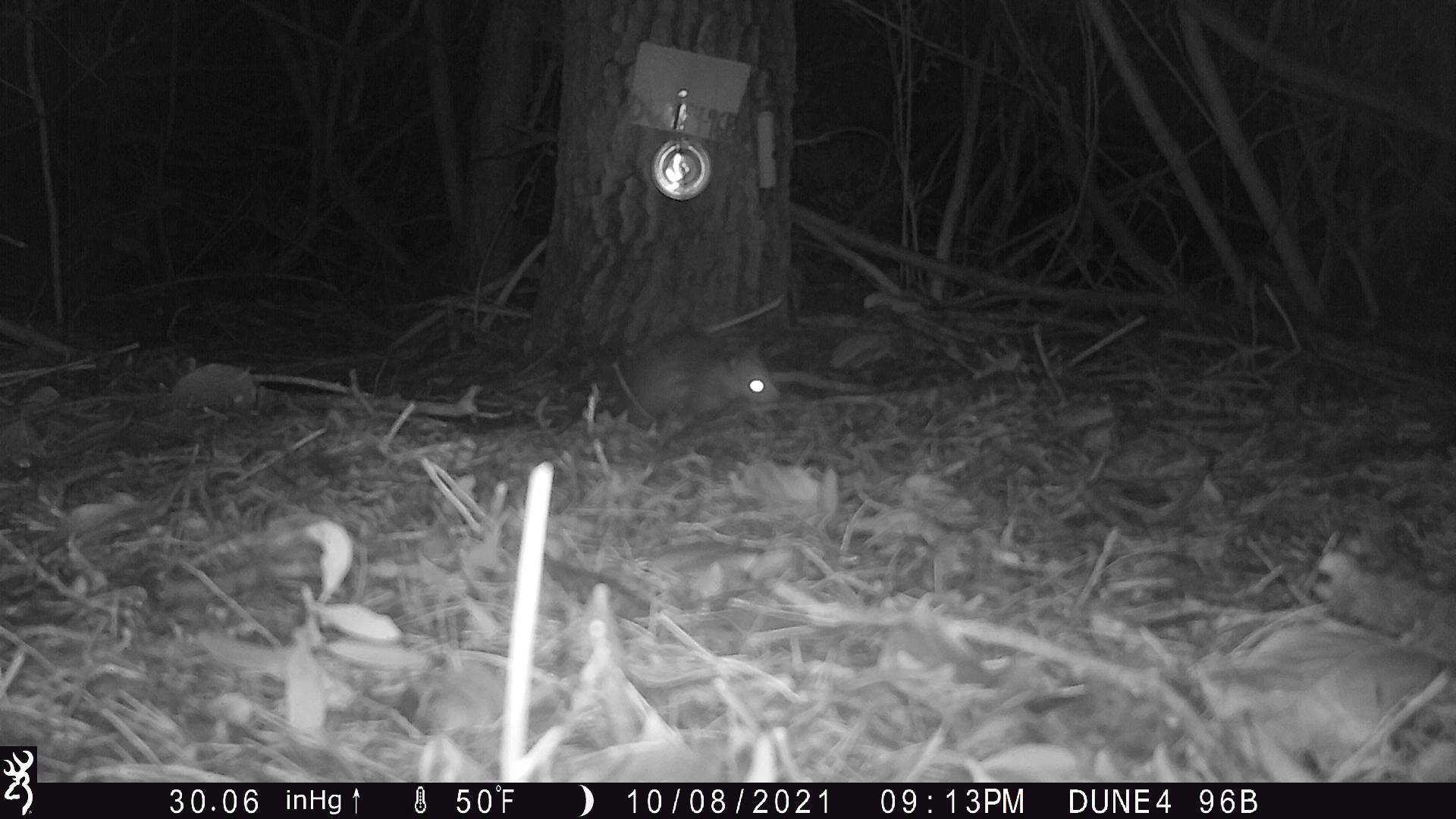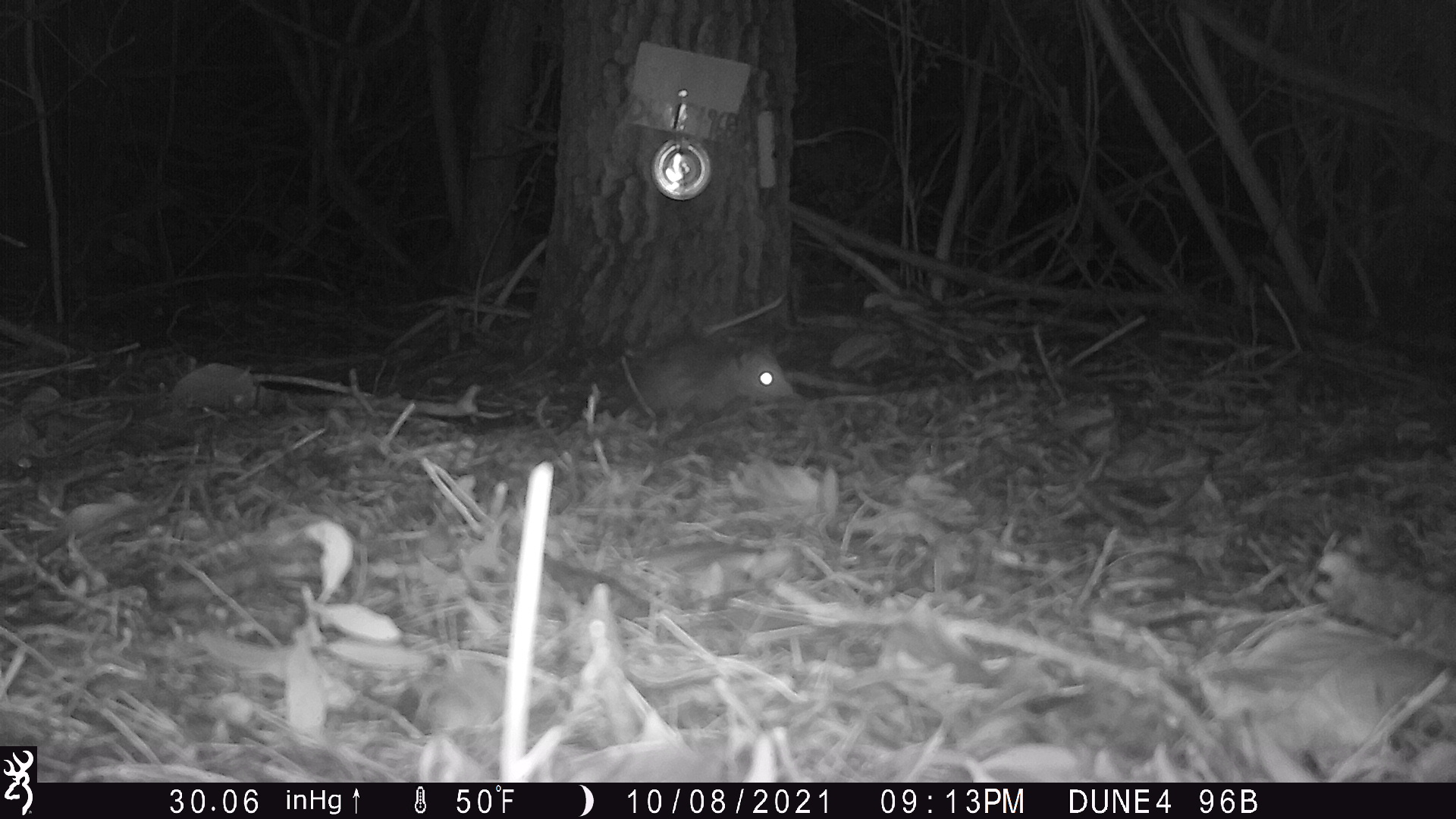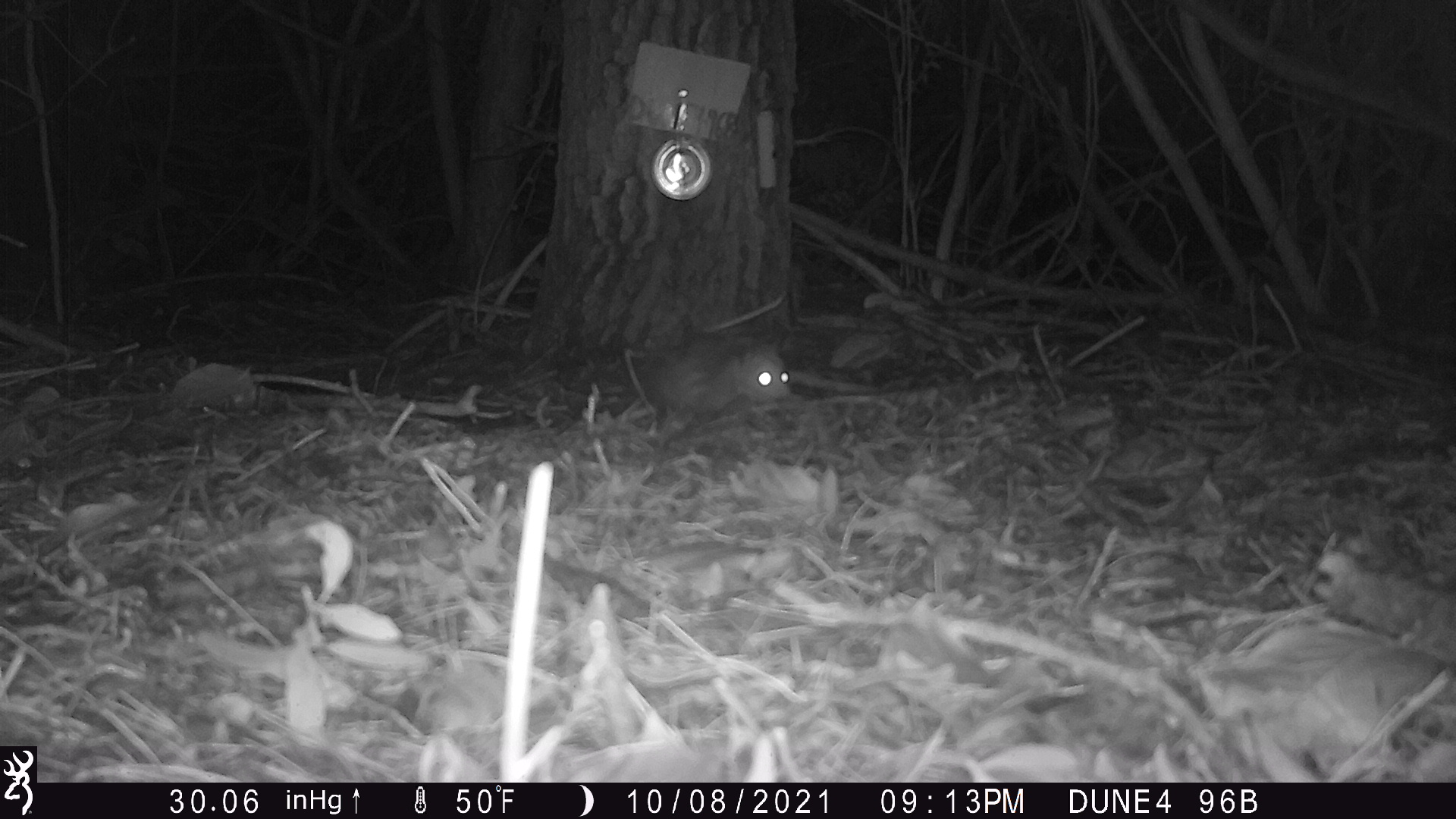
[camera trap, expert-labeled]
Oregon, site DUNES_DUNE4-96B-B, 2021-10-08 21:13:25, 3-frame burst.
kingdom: Animalia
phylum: Chordata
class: Mammalia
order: Didelphimorphia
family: Didelphidae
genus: Didelphis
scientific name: Didelphis virginiana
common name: virginia opossum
Virginia opossum (Didelphis virginiana).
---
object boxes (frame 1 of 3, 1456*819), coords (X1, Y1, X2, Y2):
virginia opossum: (619, 330, 782, 430)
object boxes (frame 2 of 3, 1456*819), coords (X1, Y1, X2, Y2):
virginia opossum: (594, 335, 799, 427)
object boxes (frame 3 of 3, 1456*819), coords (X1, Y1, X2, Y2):
virginia opossum: (617, 319, 798, 437)